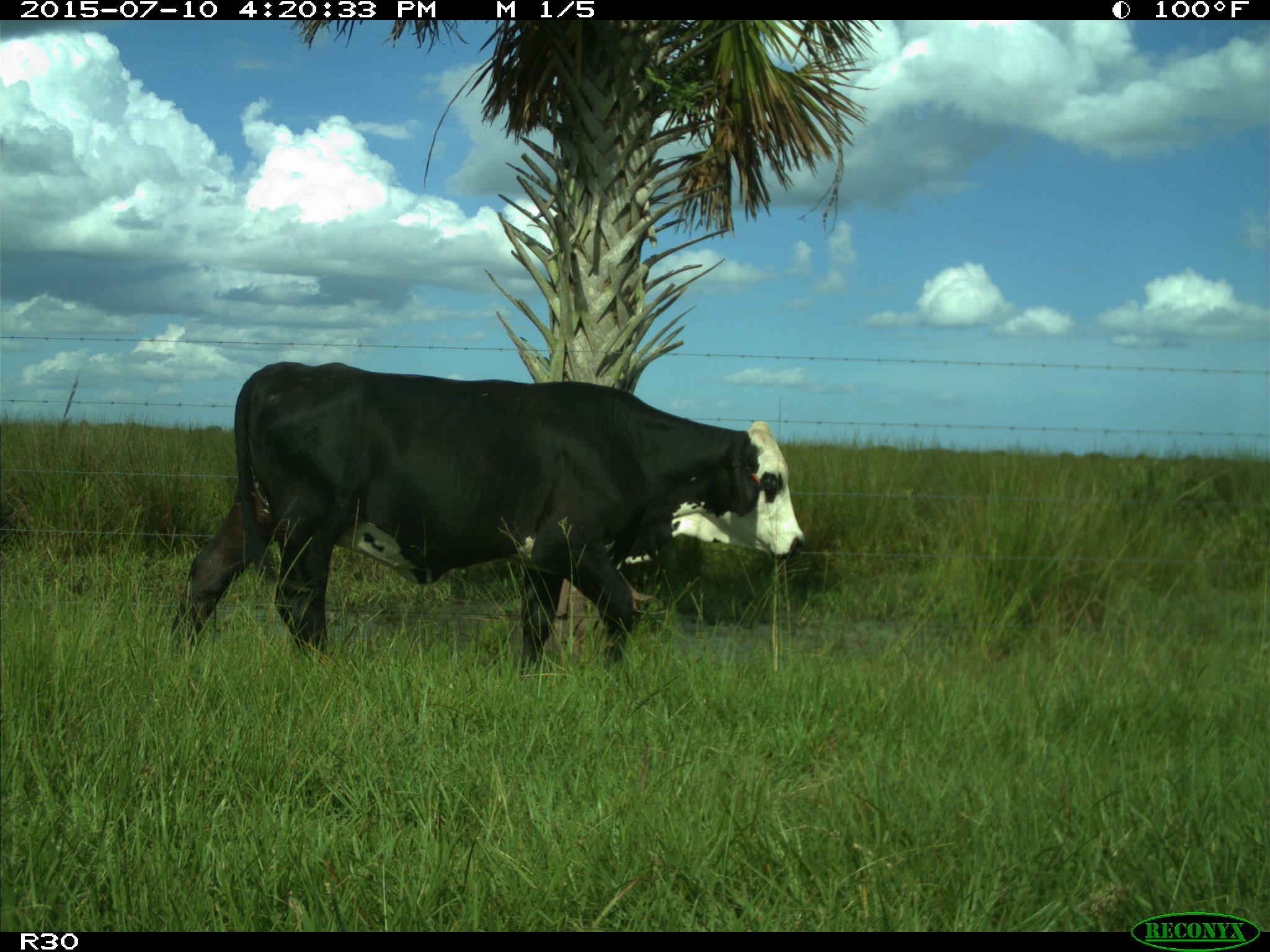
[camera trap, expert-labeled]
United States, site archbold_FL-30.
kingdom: Animalia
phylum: Chordata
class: Mammalia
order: Artiodactyla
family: Bovidae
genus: Bos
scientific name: Bos taurus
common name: domestic cow